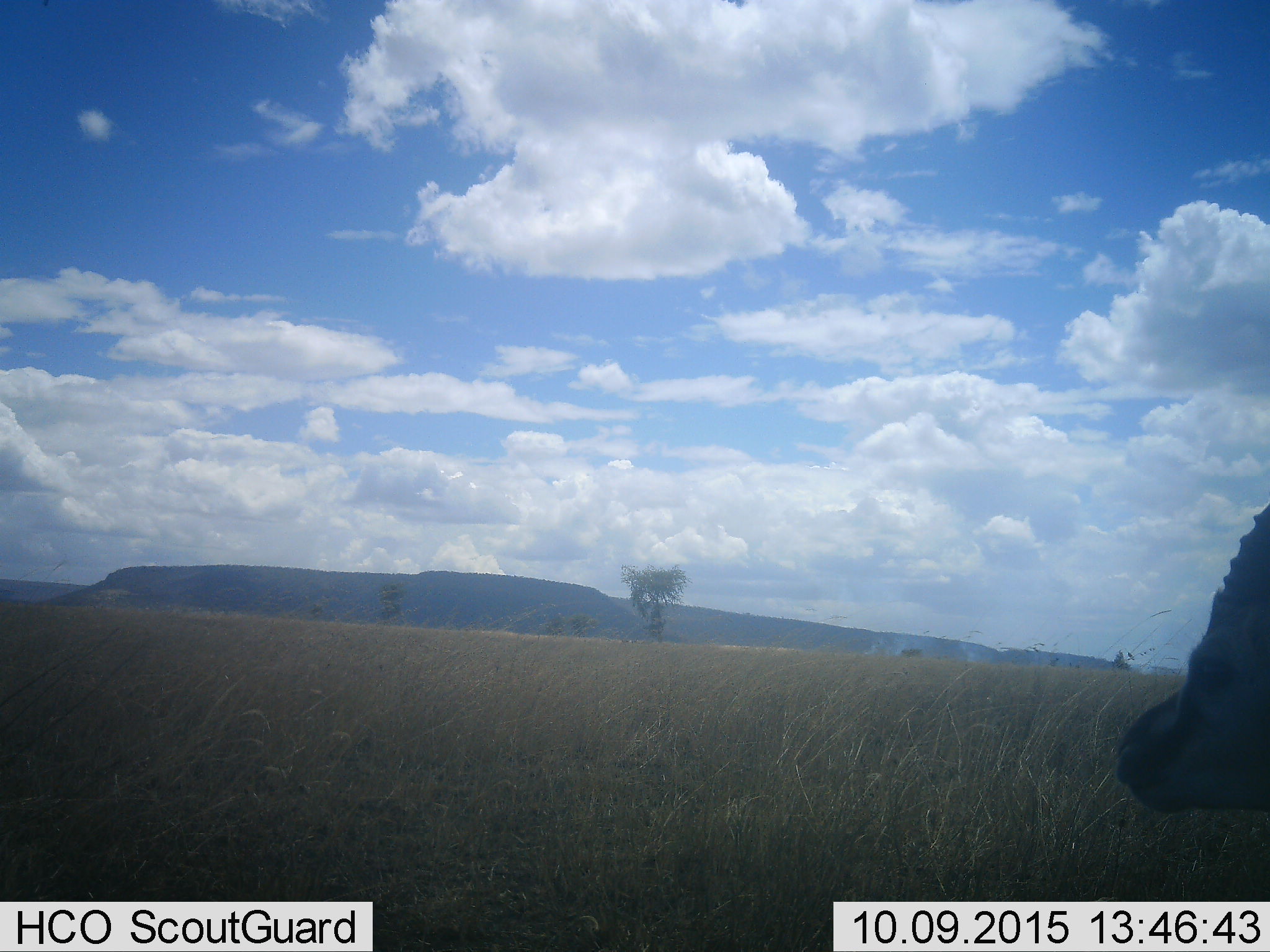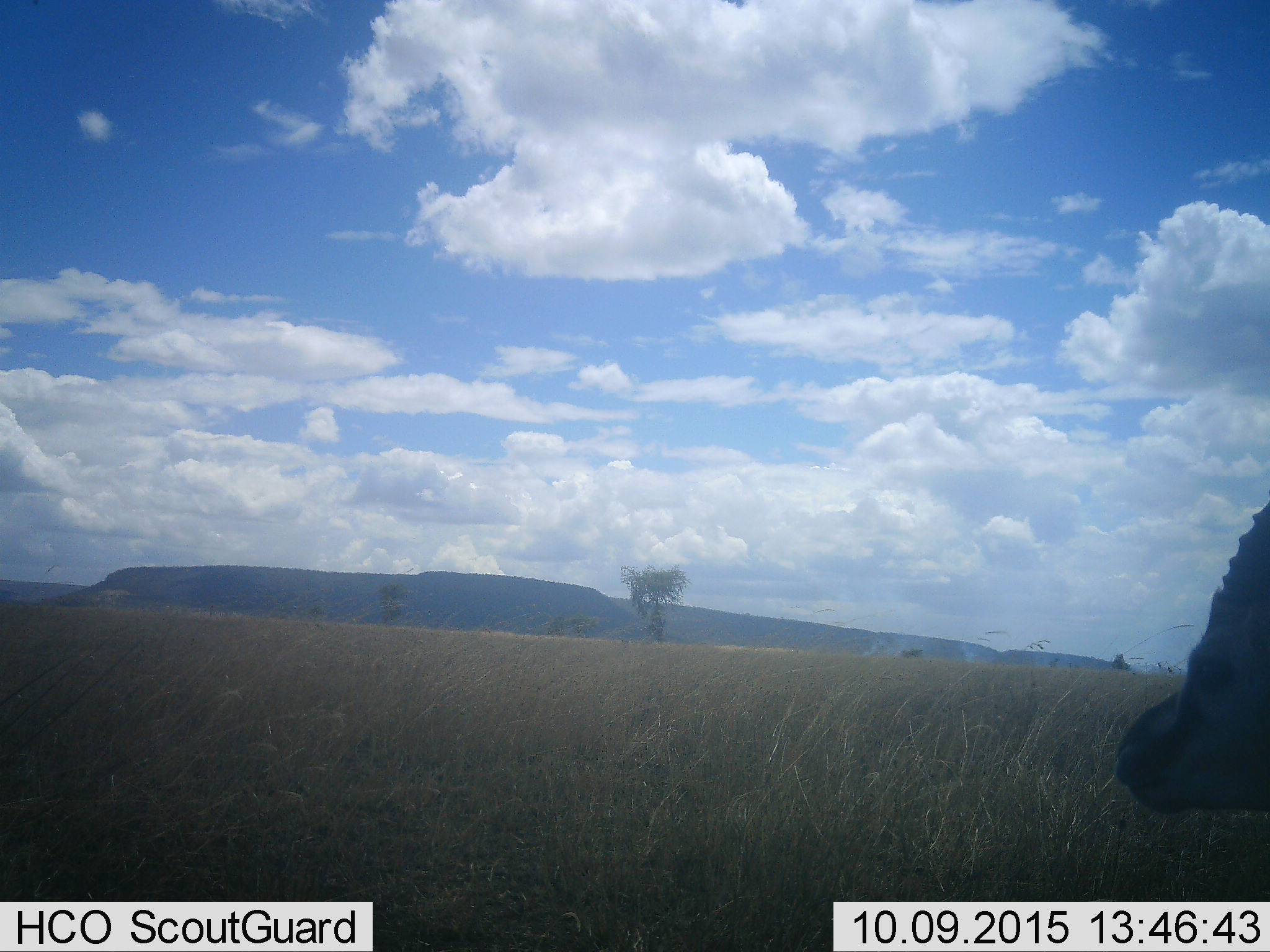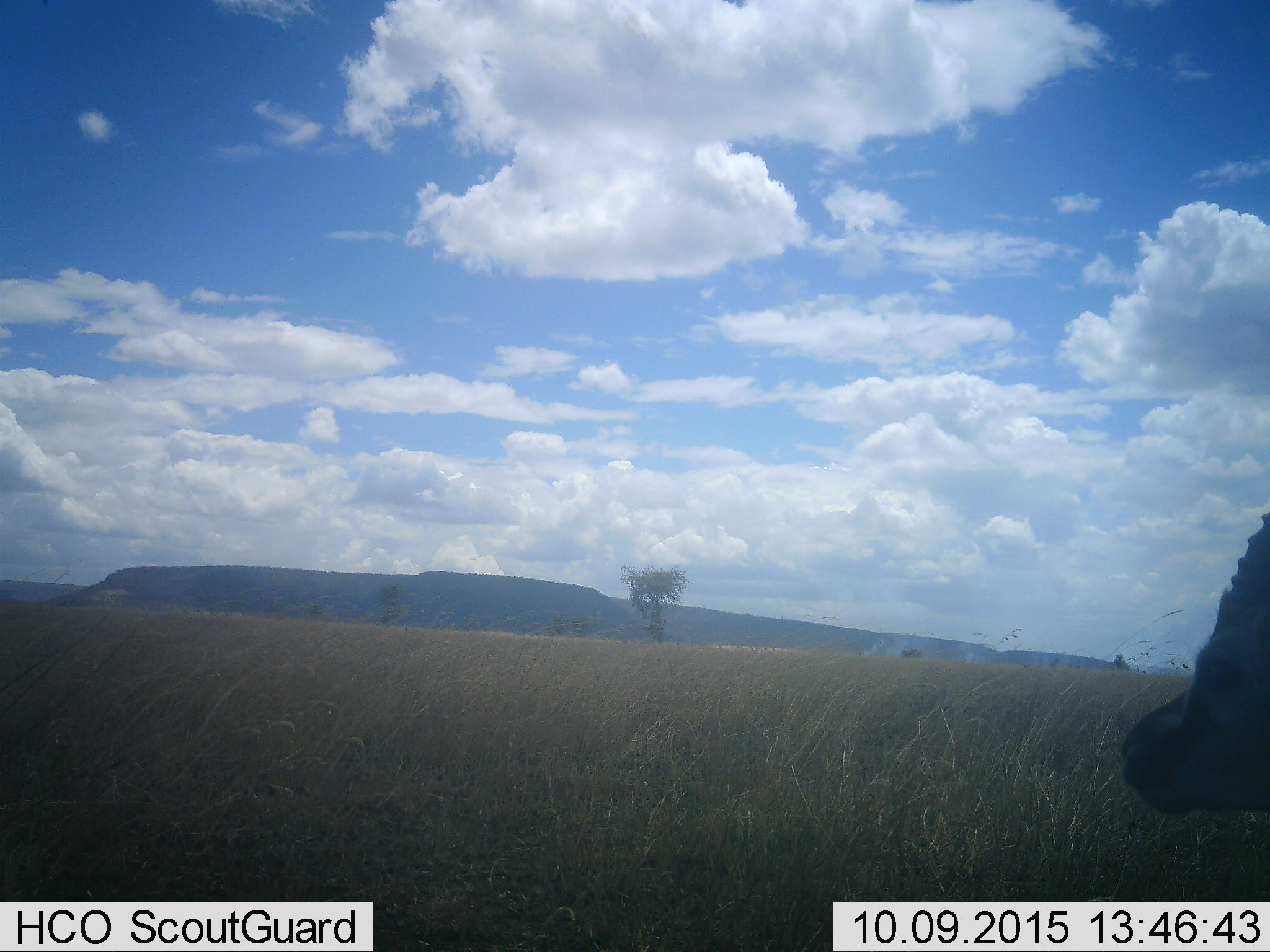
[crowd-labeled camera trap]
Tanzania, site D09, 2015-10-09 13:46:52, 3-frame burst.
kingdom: Animalia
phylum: Chordata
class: Mammalia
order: Artiodactyla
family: Bovidae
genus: Eudorcas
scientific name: Eudorcas thomsonii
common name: thomson's gazelle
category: gazellethomsons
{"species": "gazellethomsons (thomson's gazelle) (Eudorcas thomsonii)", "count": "1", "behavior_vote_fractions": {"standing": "90%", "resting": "10%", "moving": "0%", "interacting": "0%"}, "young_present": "0%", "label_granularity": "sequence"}